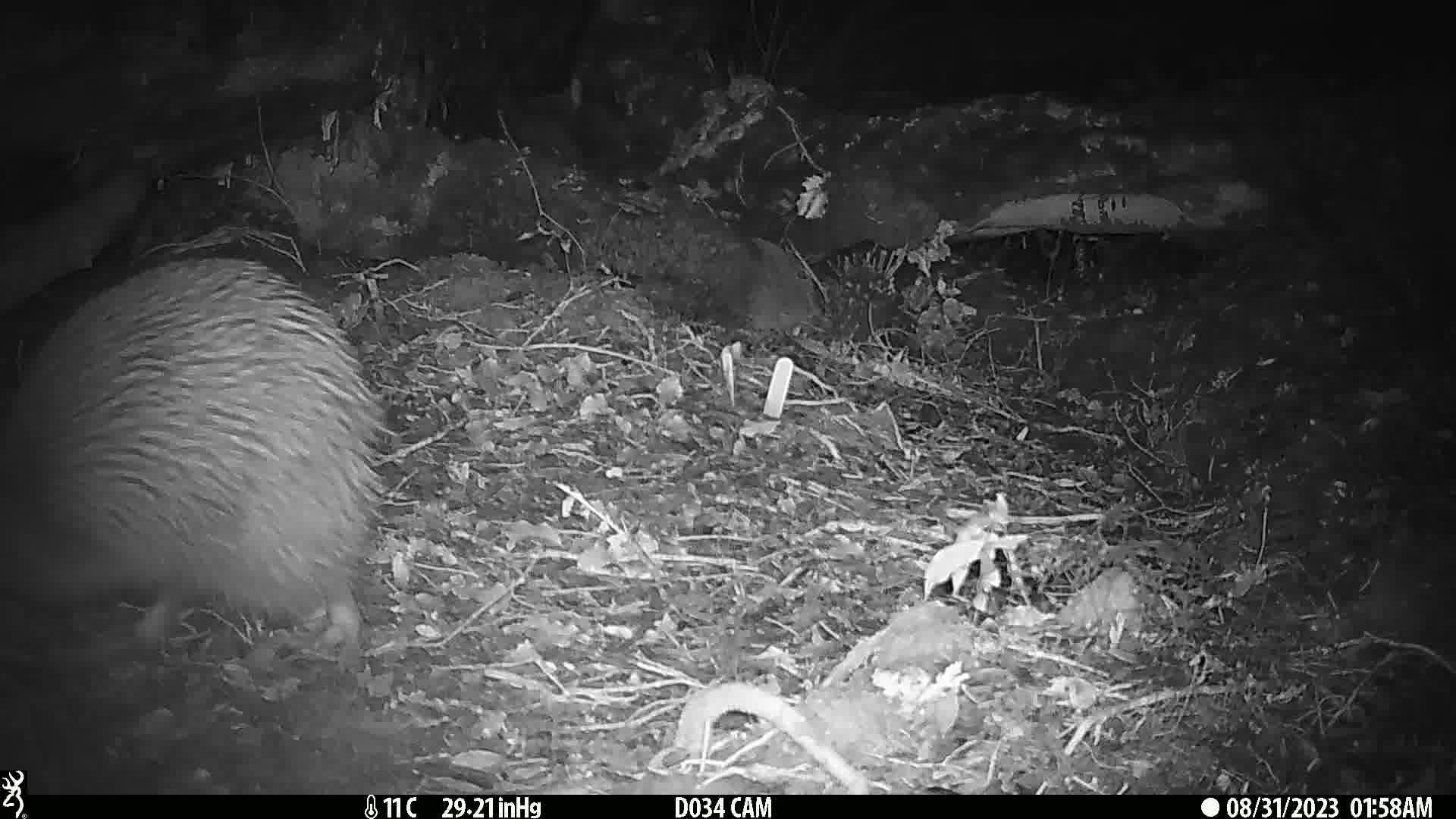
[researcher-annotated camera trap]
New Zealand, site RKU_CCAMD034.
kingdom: Animalia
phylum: Chordata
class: Aves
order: Apterygiformes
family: Apterygidae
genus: Apteryx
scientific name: Apteryx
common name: kiwi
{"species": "kiwi (Apteryx)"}